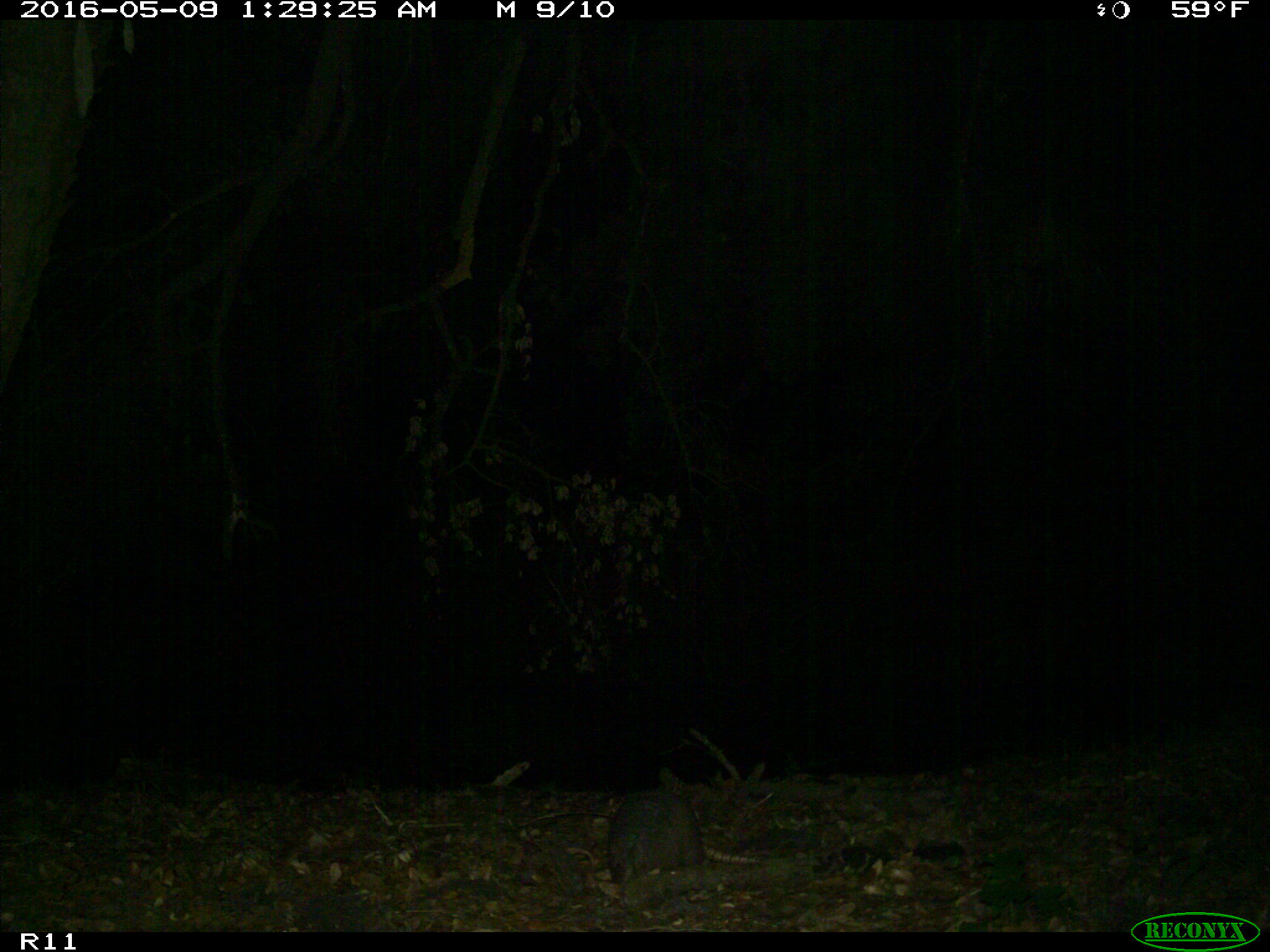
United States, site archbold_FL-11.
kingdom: Animalia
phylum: Chordata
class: Mammalia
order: Cingulata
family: Dasypodidae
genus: Dasypus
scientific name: Dasypus novemcinctus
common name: nine-banded armadillo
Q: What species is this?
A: Dasypus novemcinctus (nine-banded armadillo).